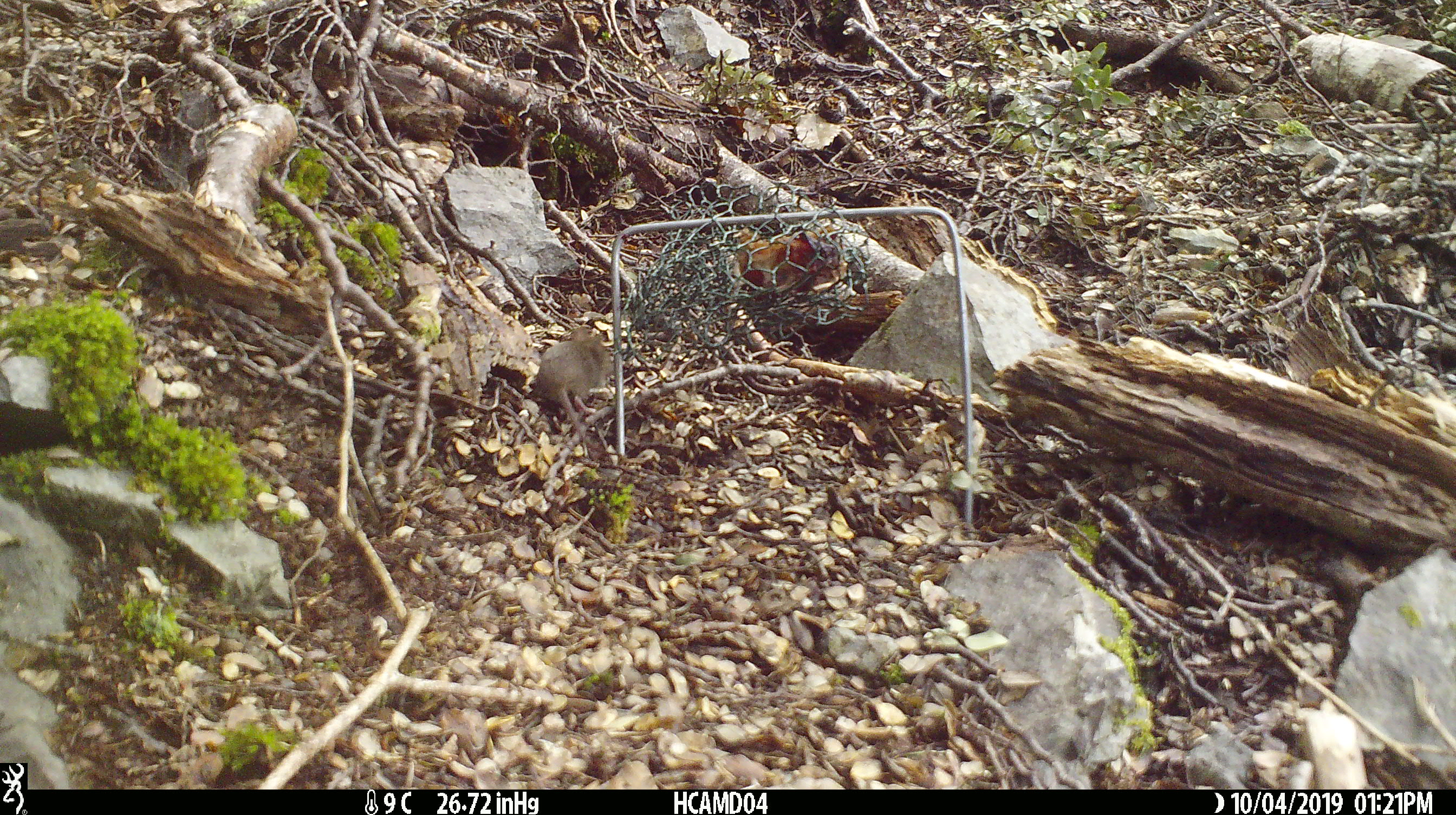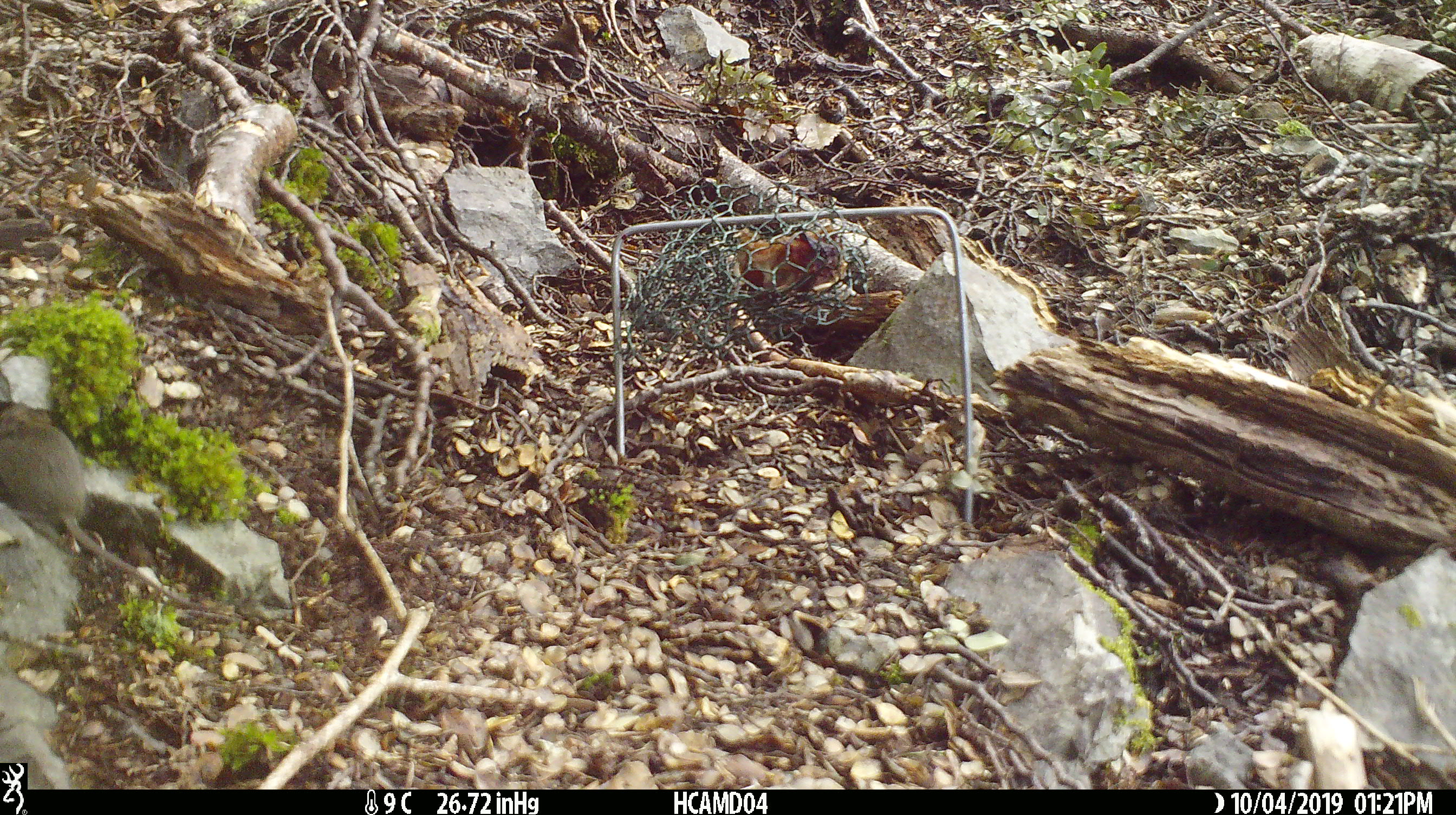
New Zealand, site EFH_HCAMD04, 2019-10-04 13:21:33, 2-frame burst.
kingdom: Animalia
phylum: Chordata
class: Mammalia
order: Rodentia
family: Muridae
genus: Mus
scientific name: Mus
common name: mouse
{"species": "mouse (Mus)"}